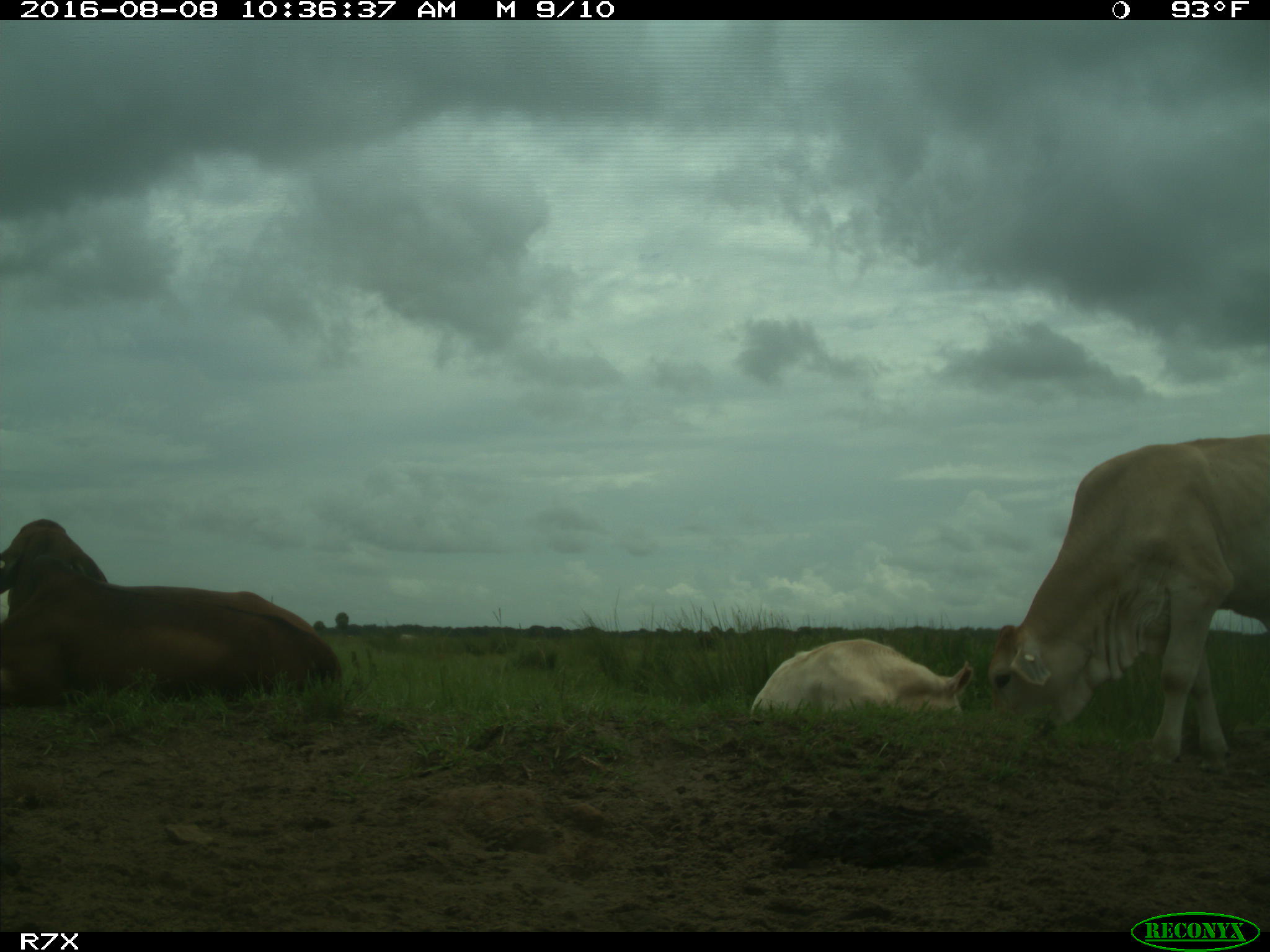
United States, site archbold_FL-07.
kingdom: Animalia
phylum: Chordata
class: Mammalia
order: Artiodactyla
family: Bovidae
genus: Bos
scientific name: Bos taurus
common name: domestic cow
Bos taurus (domestic cow).